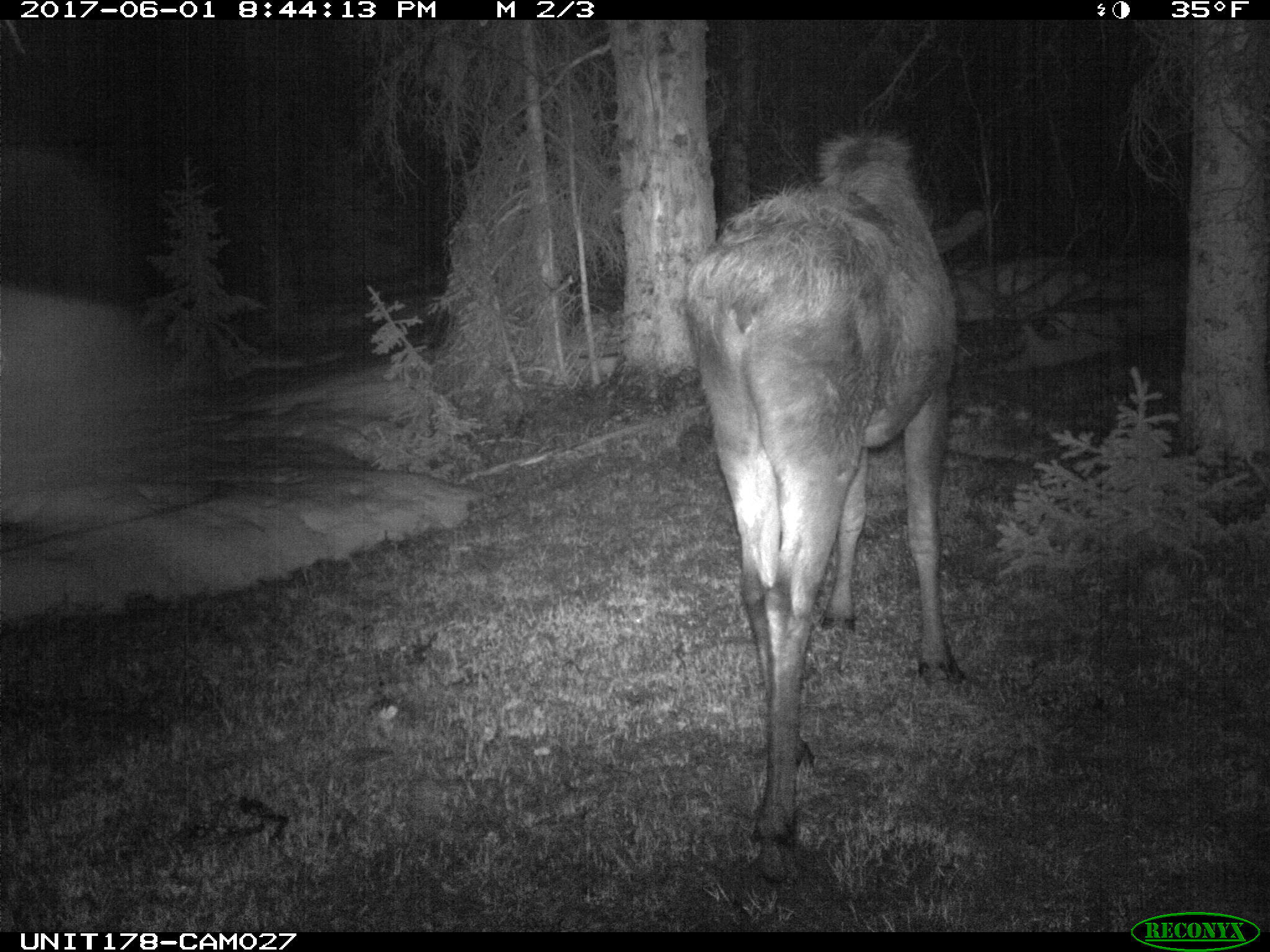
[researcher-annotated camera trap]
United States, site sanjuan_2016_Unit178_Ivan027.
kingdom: Animalia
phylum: Chordata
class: Mammalia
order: Artiodactyla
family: Cervidae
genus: Alces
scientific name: Alces alces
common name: moose